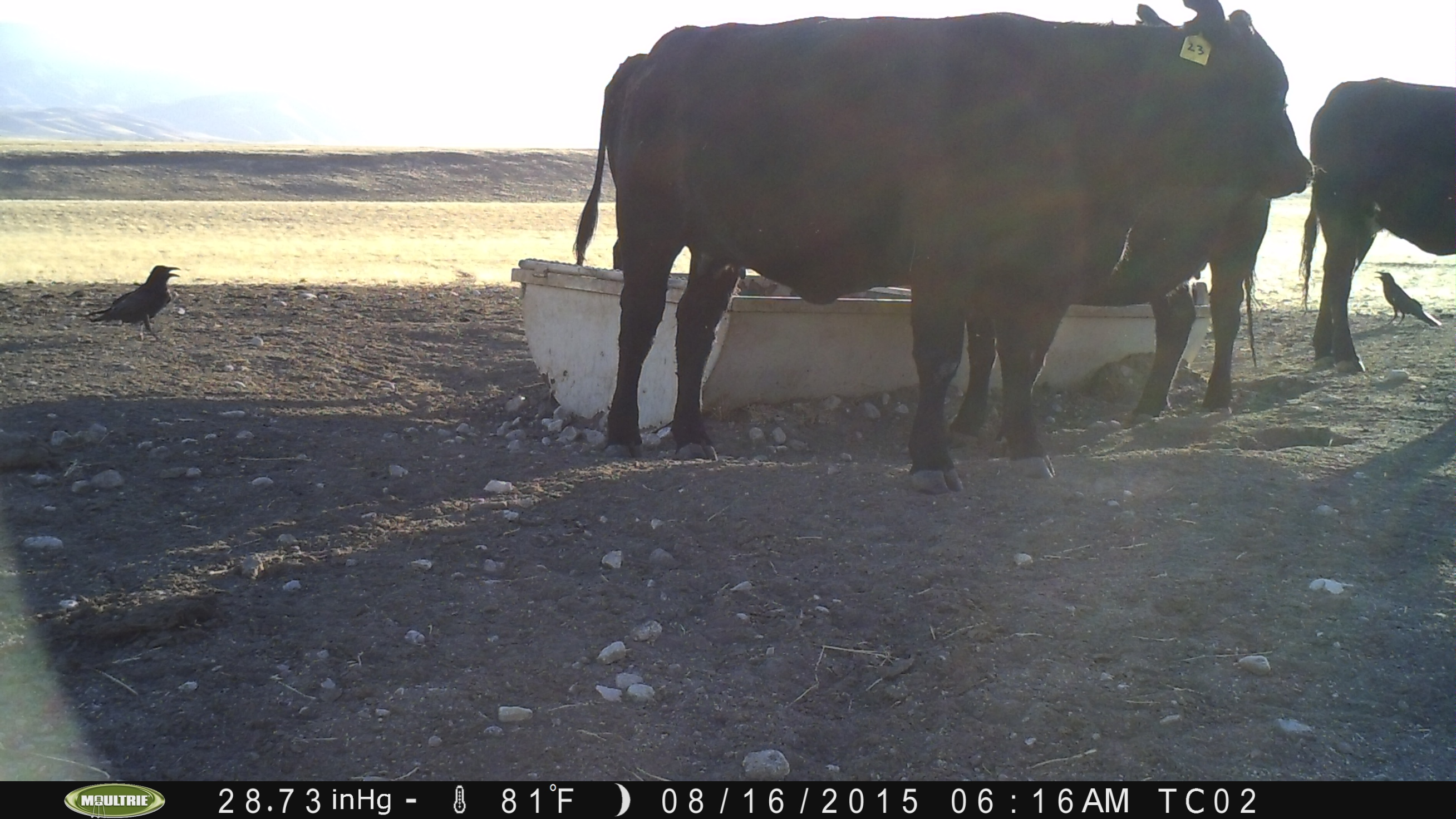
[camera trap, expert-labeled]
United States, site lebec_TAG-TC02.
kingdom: Animalia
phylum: Chordata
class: Mammalia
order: Artiodactyla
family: Bovidae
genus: Bos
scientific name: Bos taurus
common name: domestic cow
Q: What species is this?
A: Bos taurus (domestic cow).